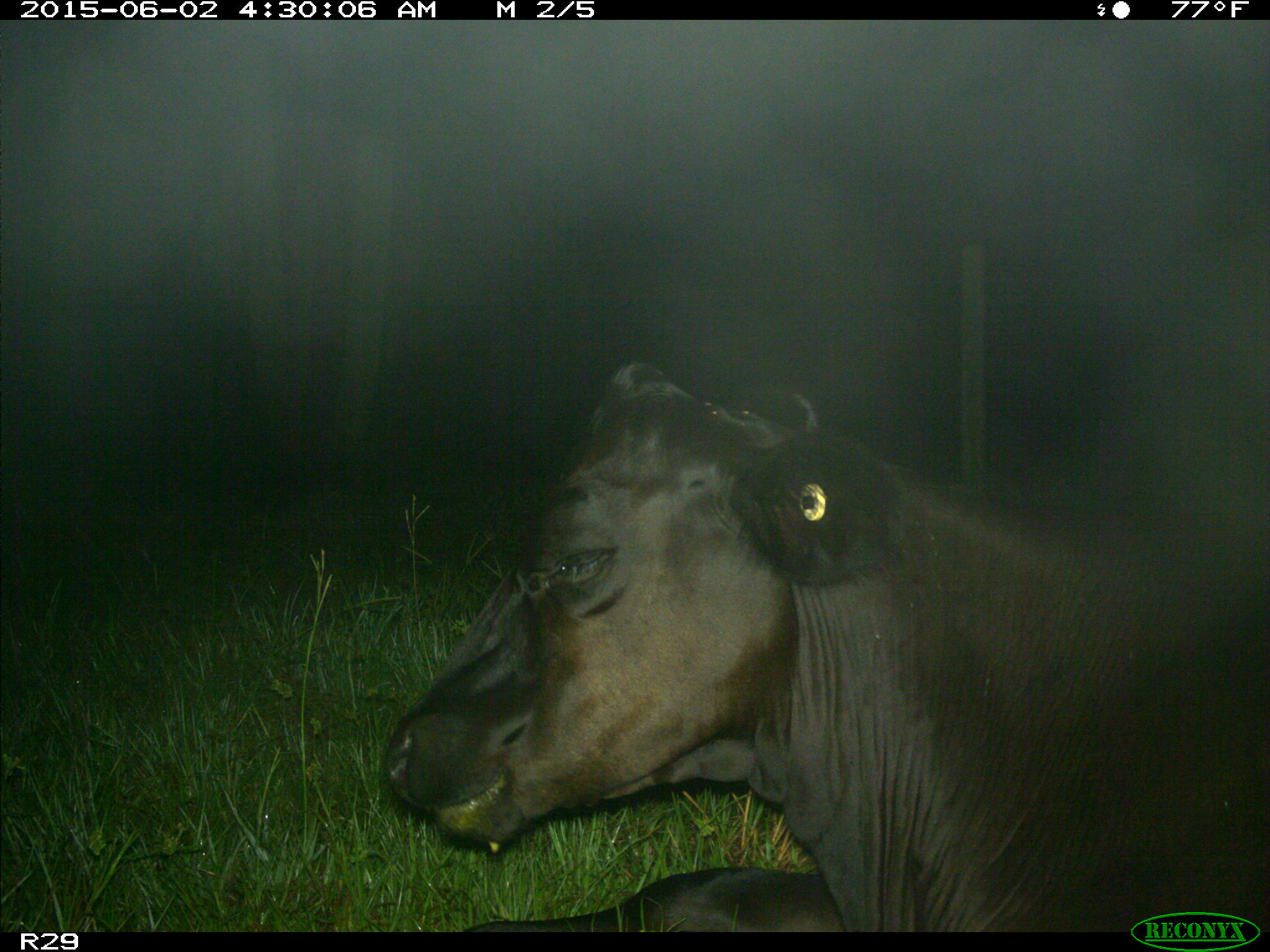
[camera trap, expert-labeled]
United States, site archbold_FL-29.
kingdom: Animalia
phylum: Chordata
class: Mammalia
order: Artiodactyla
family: Bovidae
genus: Bos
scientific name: Bos taurus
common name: domestic cow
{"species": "Bos taurus (domestic cow)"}